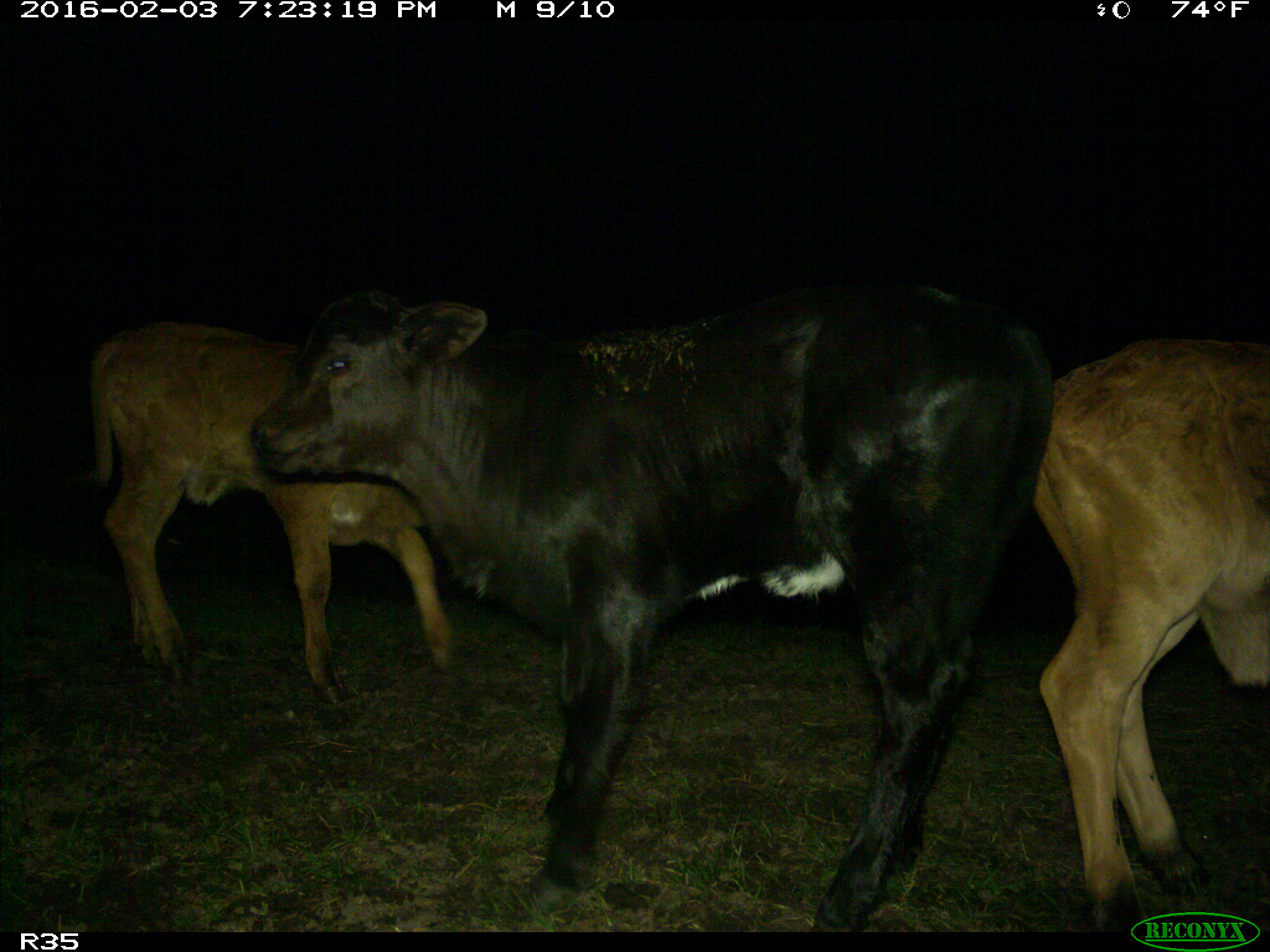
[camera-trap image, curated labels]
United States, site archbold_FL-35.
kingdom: Animalia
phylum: Chordata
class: Mammalia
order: Artiodactyla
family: Bovidae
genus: Bos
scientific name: Bos taurus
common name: domestic cow